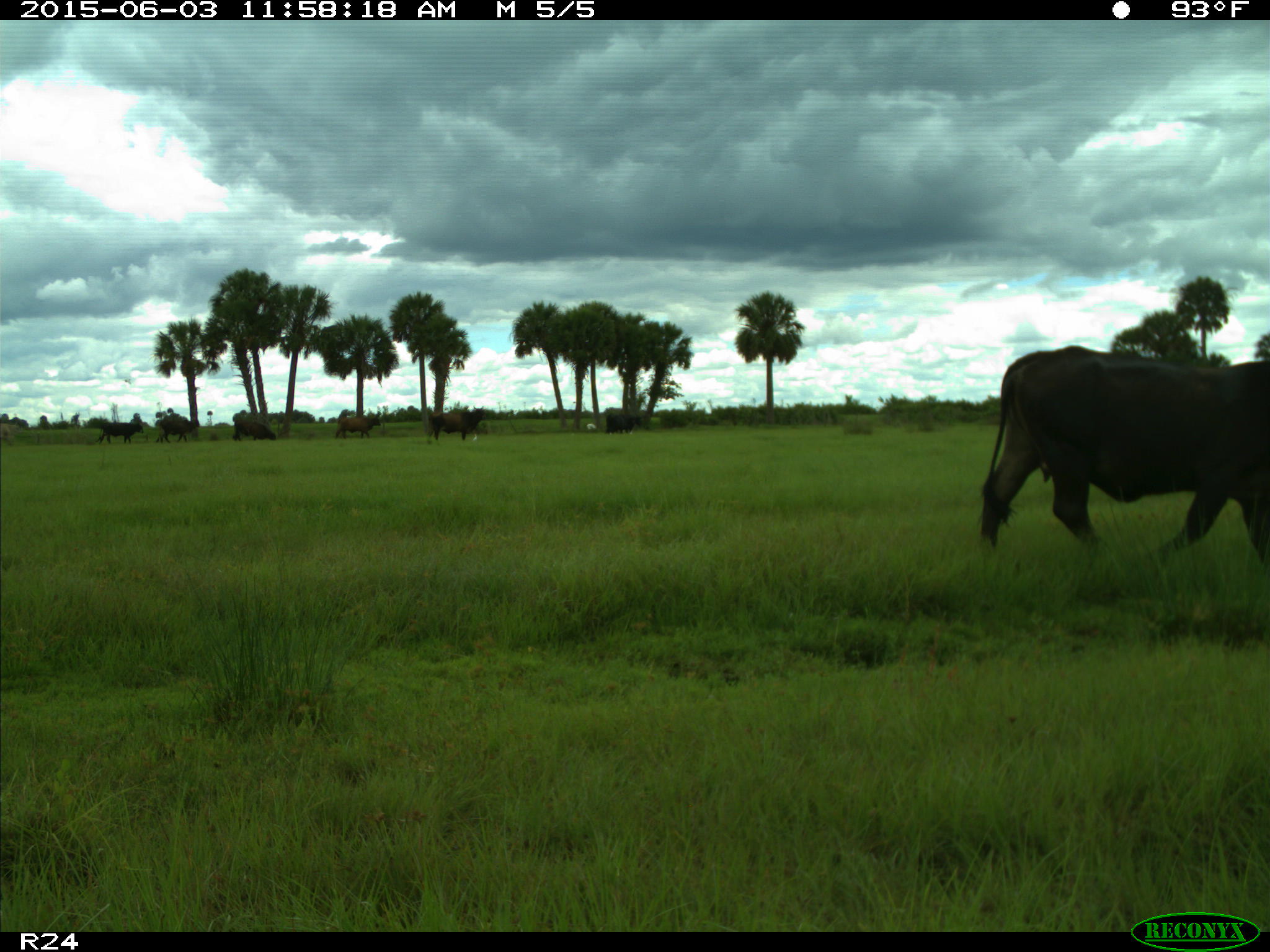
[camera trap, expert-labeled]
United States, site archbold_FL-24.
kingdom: Animalia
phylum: Chordata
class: Mammalia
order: Artiodactyla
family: Bovidae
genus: Bos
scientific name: Bos taurus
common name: domestic cow